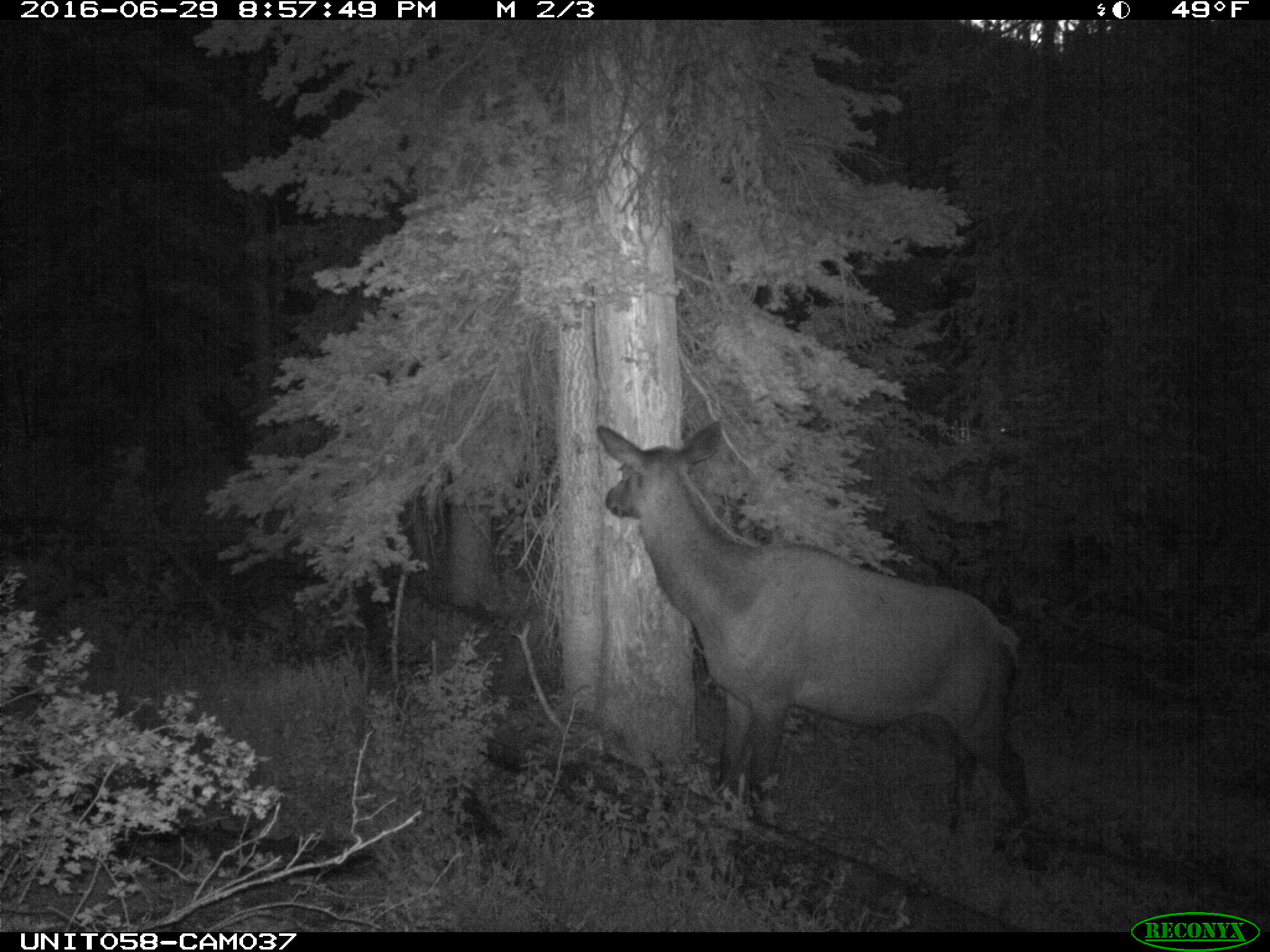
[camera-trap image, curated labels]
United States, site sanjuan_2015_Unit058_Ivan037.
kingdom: Animalia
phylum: Chordata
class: Mammalia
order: Artiodactyla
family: Cervidae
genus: Cervus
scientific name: Cervus elaphus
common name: red deer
Cervus elaphus (red deer).